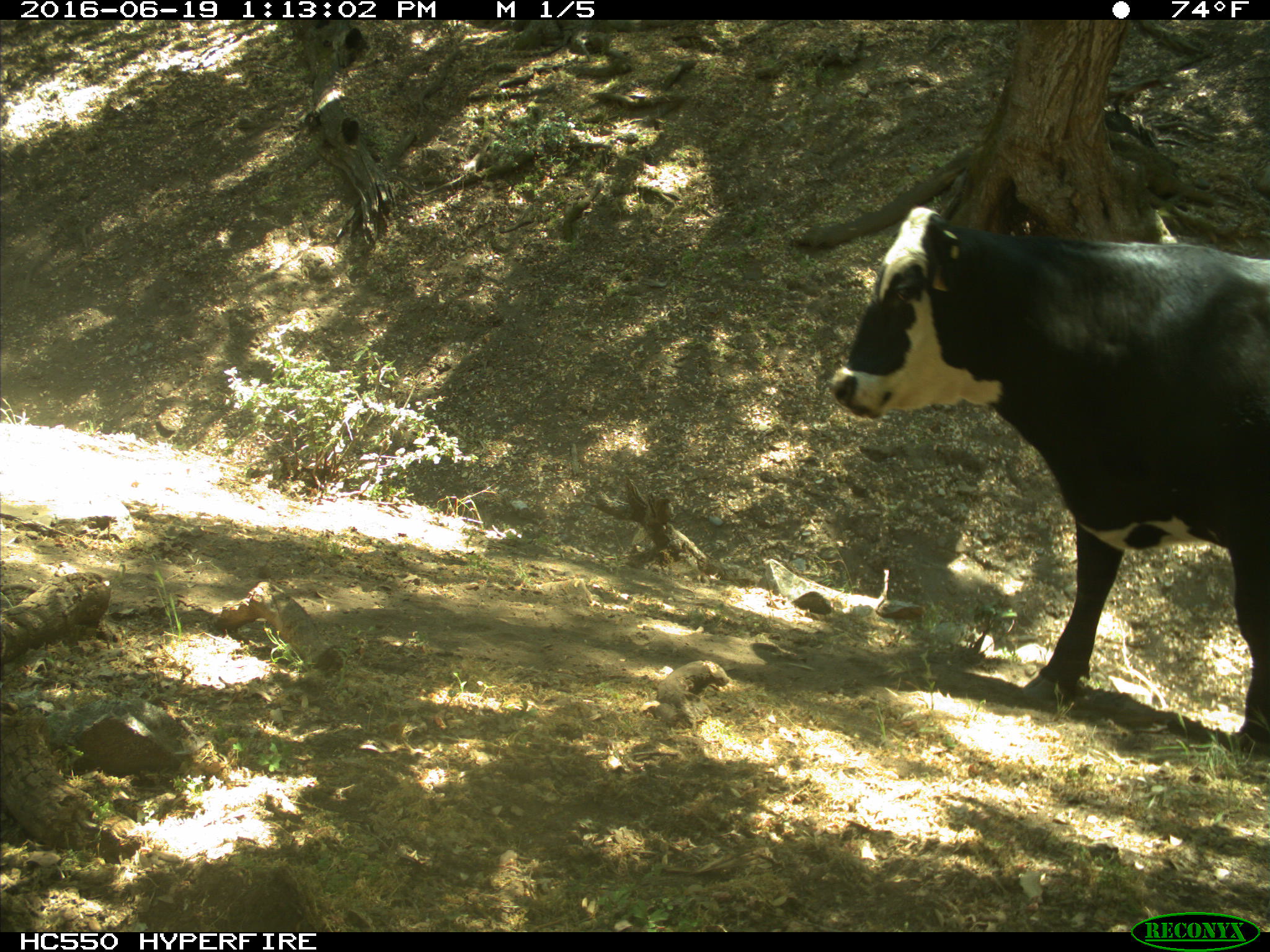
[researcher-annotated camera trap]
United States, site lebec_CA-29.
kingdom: Animalia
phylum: Chordata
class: Mammalia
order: Artiodactyla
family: Bovidae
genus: Bos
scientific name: Bos taurus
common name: domestic cow